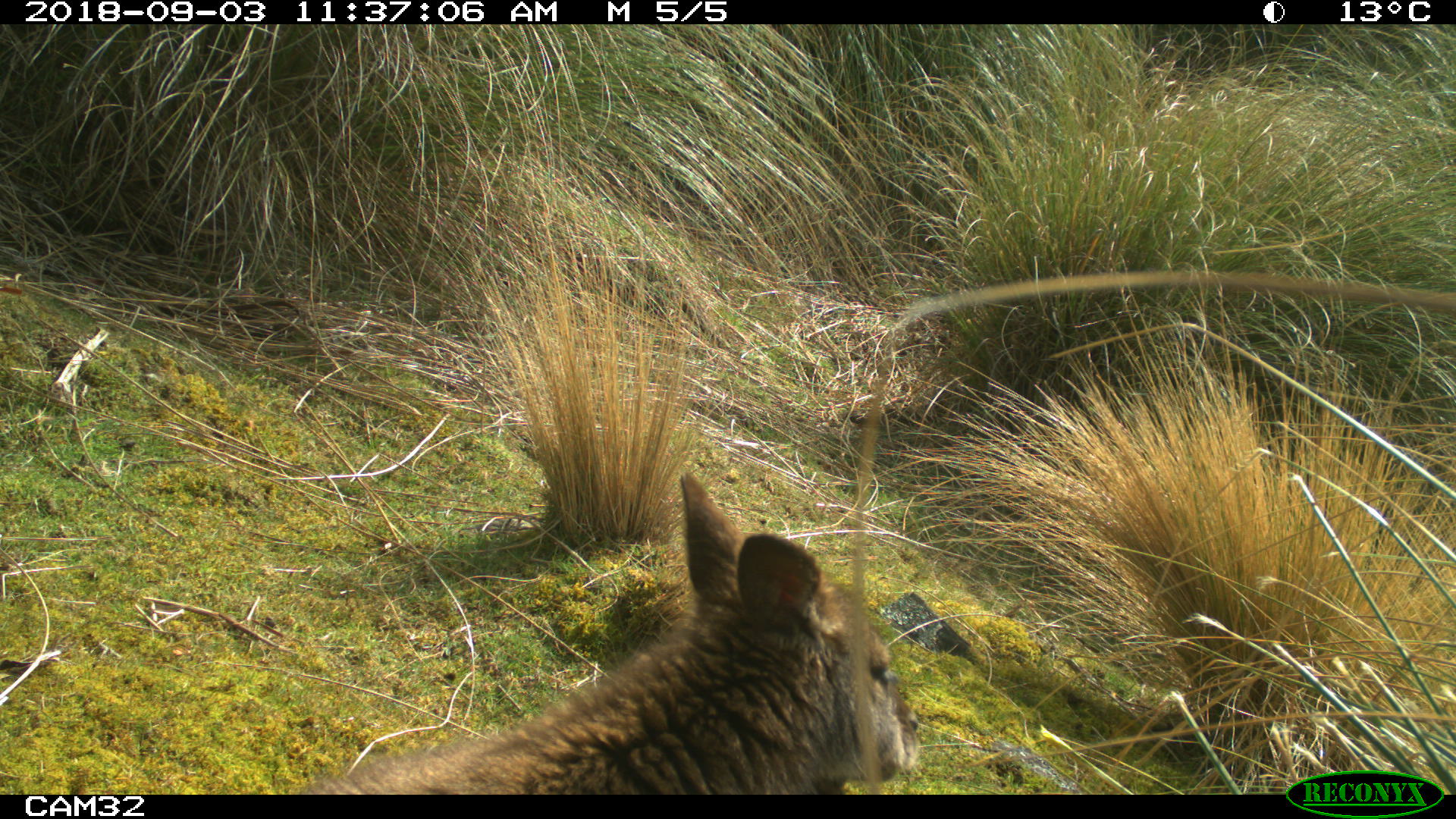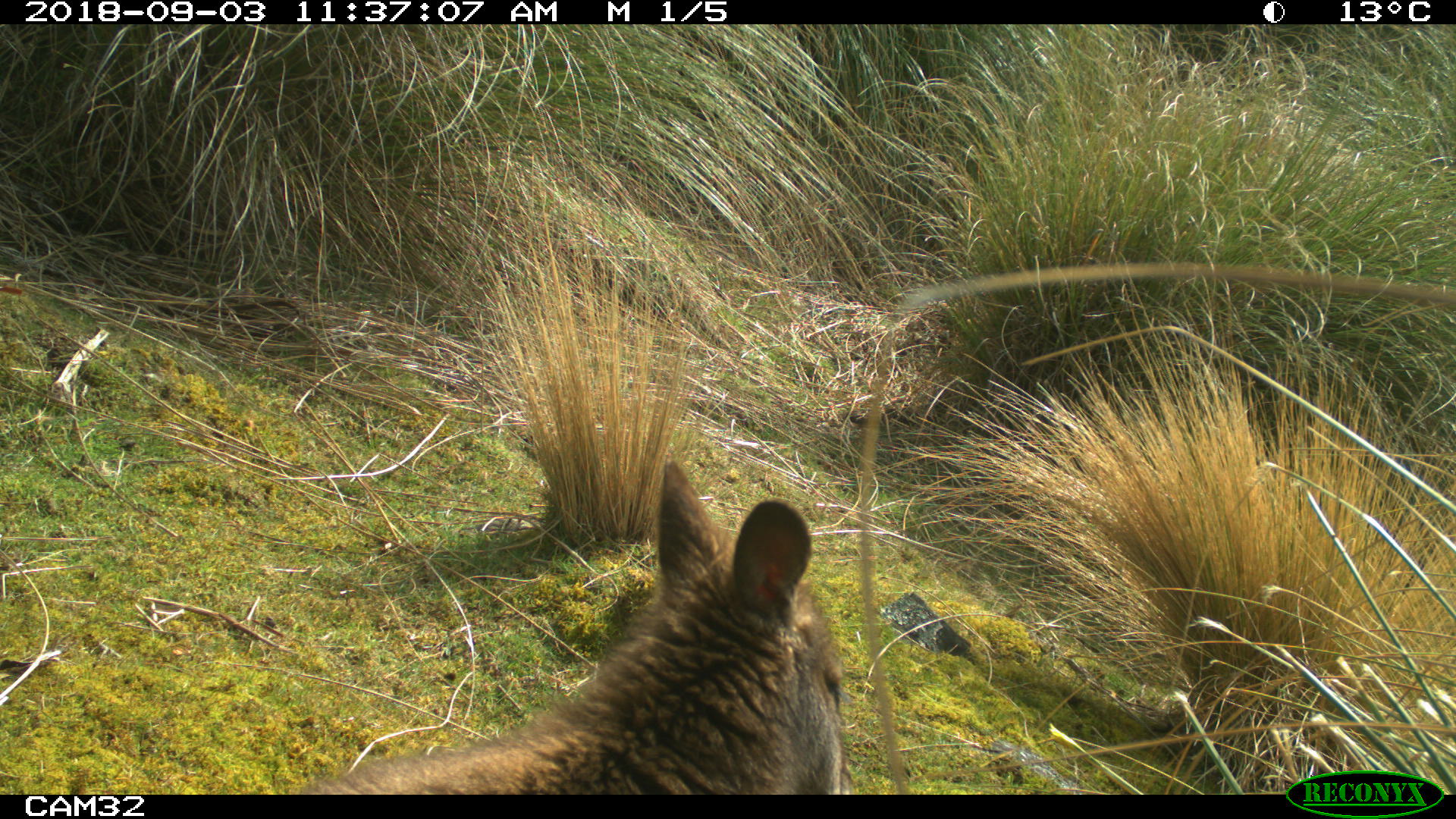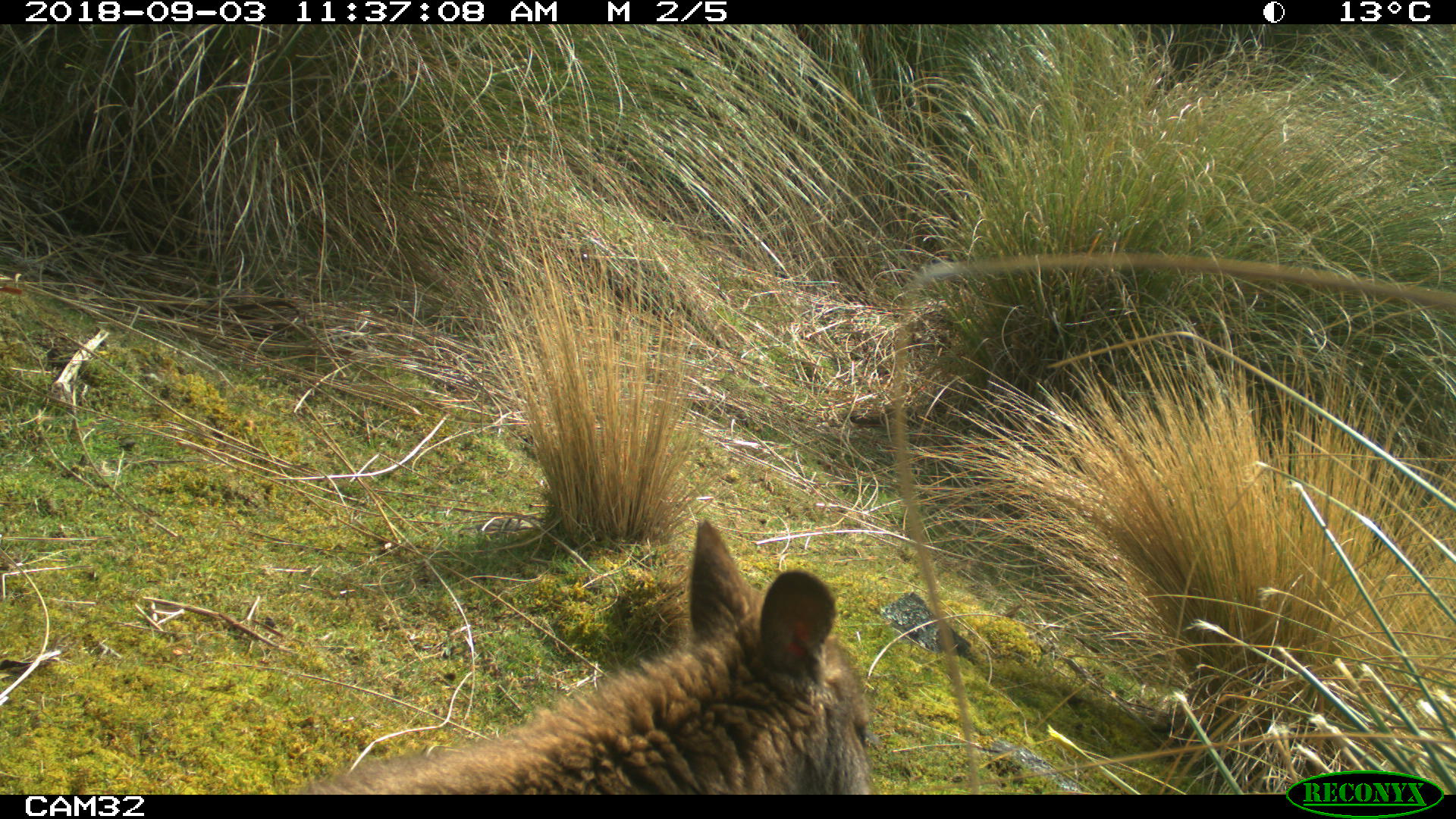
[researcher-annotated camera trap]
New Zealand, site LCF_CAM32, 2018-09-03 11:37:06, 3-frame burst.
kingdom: Animalia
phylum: Chordata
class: Mammalia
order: Diprotodontia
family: Macropodidae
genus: Notamacropus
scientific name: Notamacropus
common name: wallaby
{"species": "wallaby (Notamacropus)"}